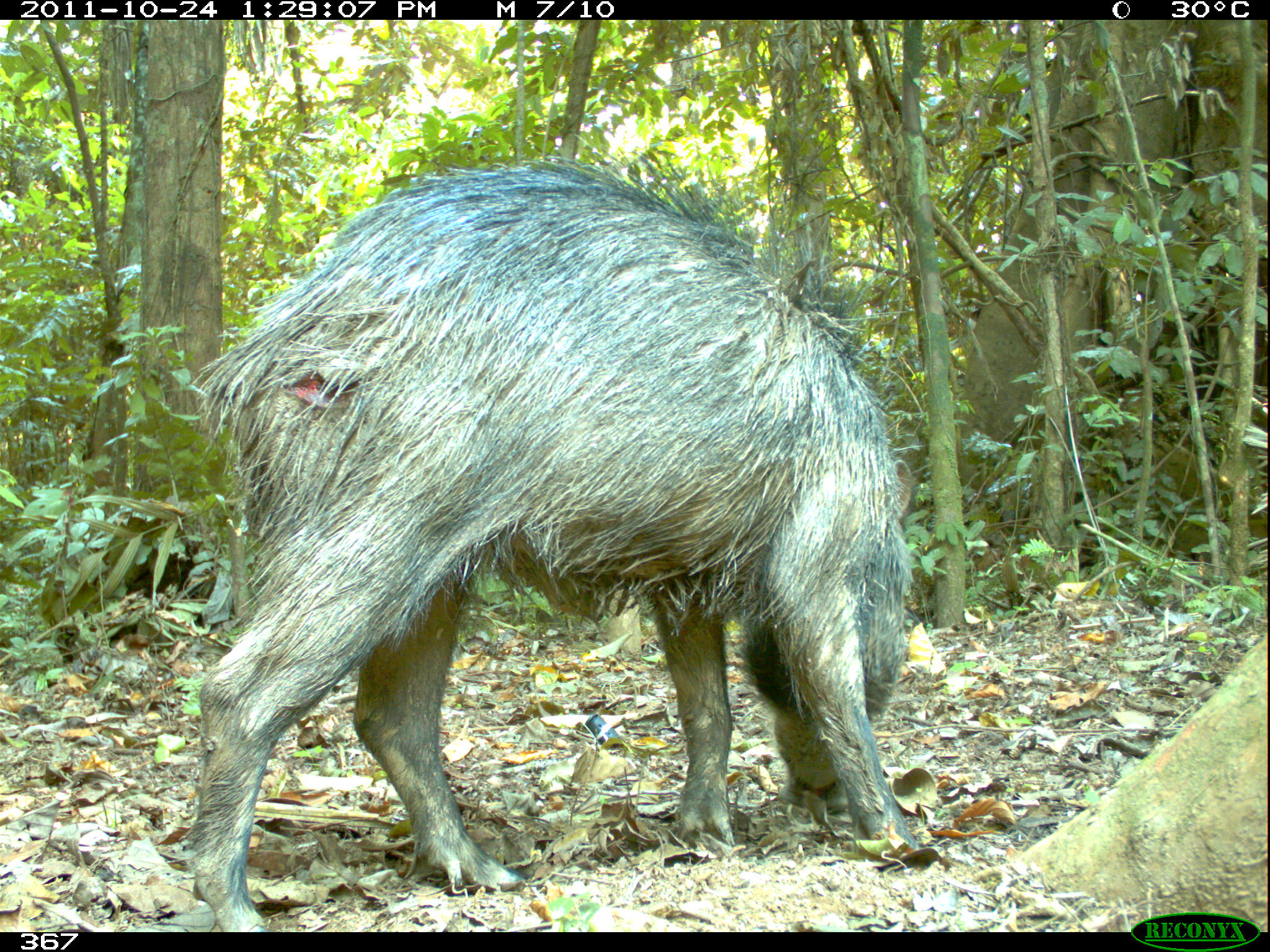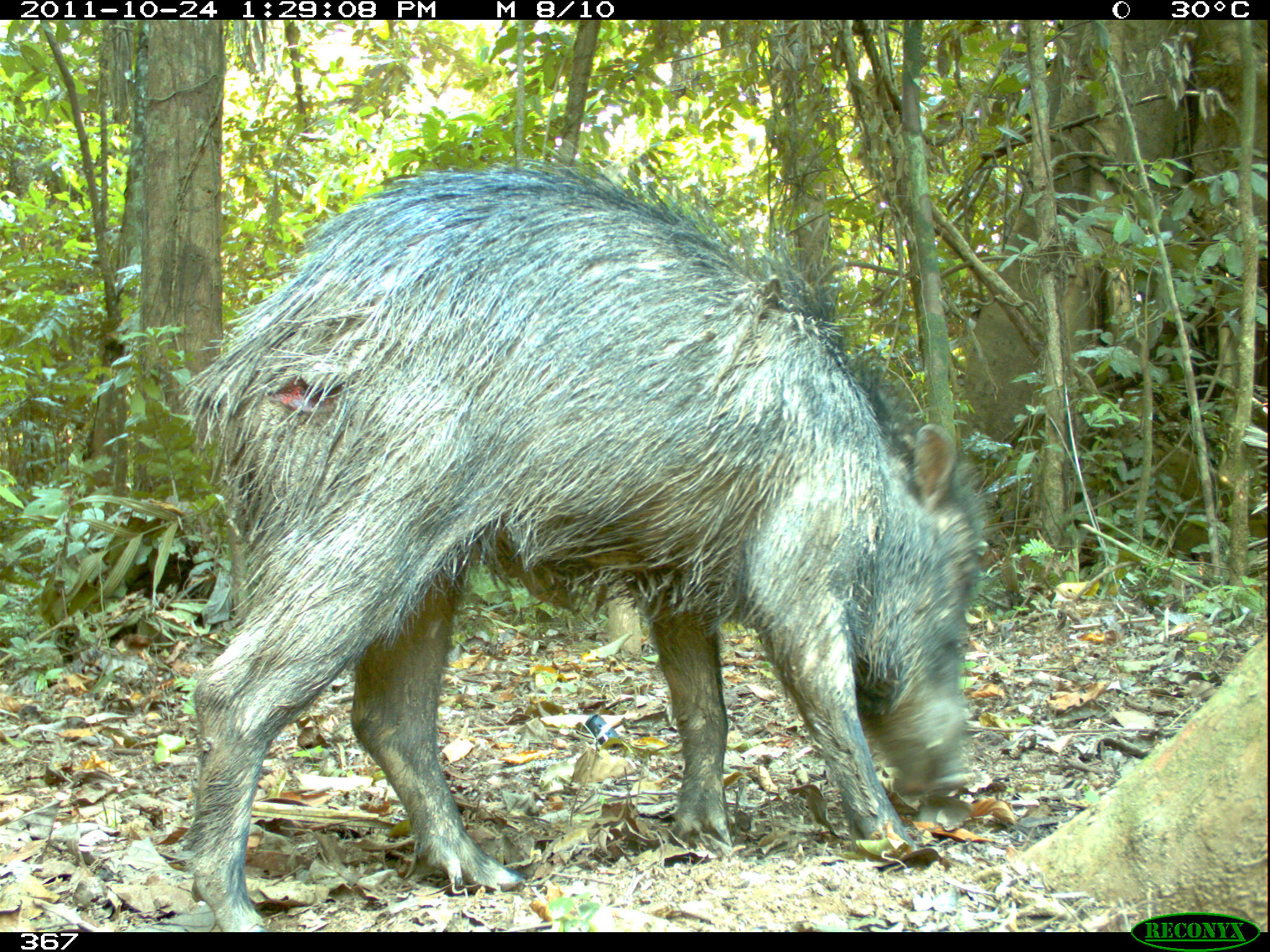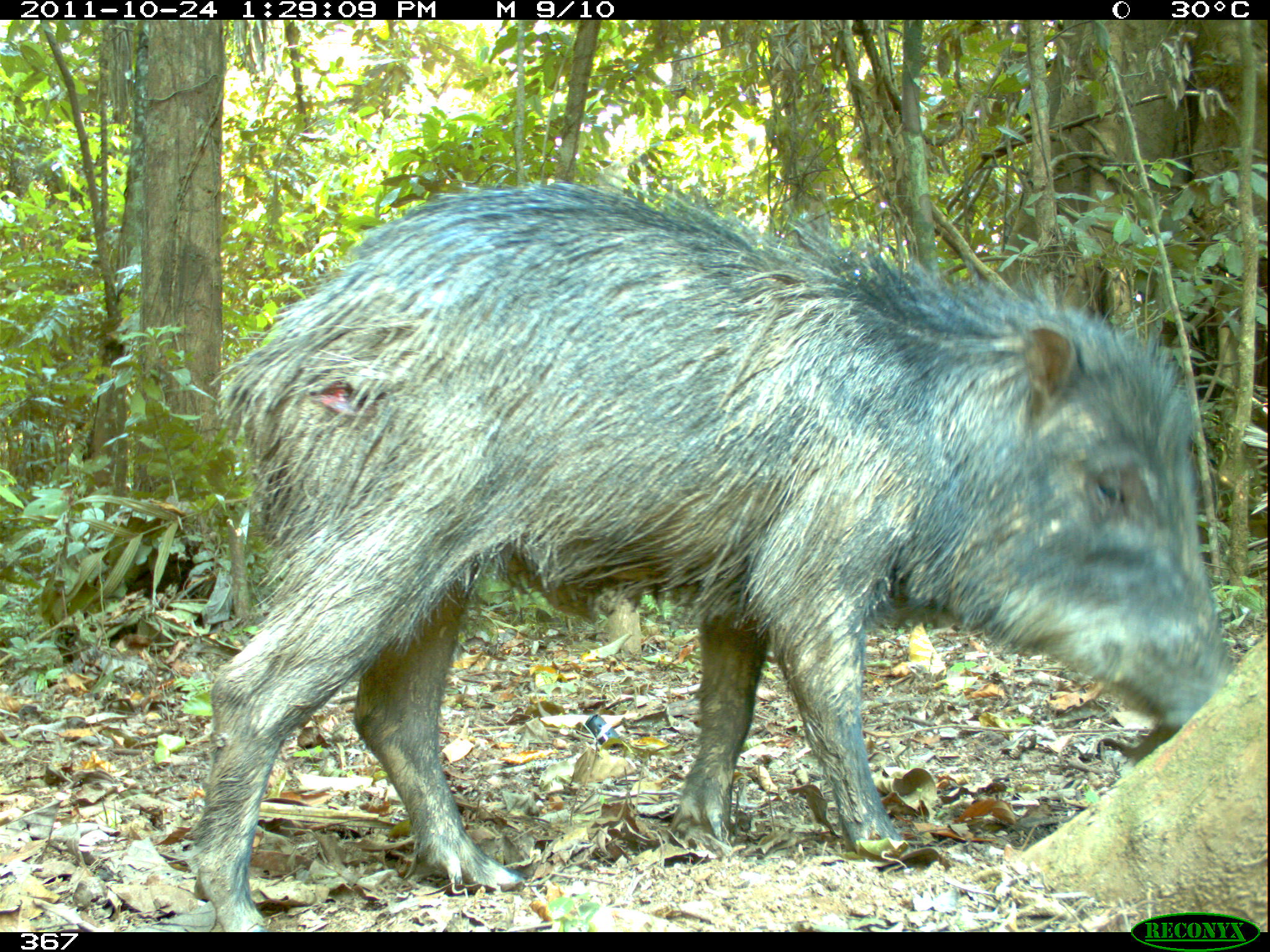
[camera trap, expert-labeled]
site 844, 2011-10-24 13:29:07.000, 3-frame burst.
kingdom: Animalia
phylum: Chordata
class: Mammalia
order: Artiodactyla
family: Tayassuidae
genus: Tayassu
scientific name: Tayassu pecari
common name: white-lipped peccary